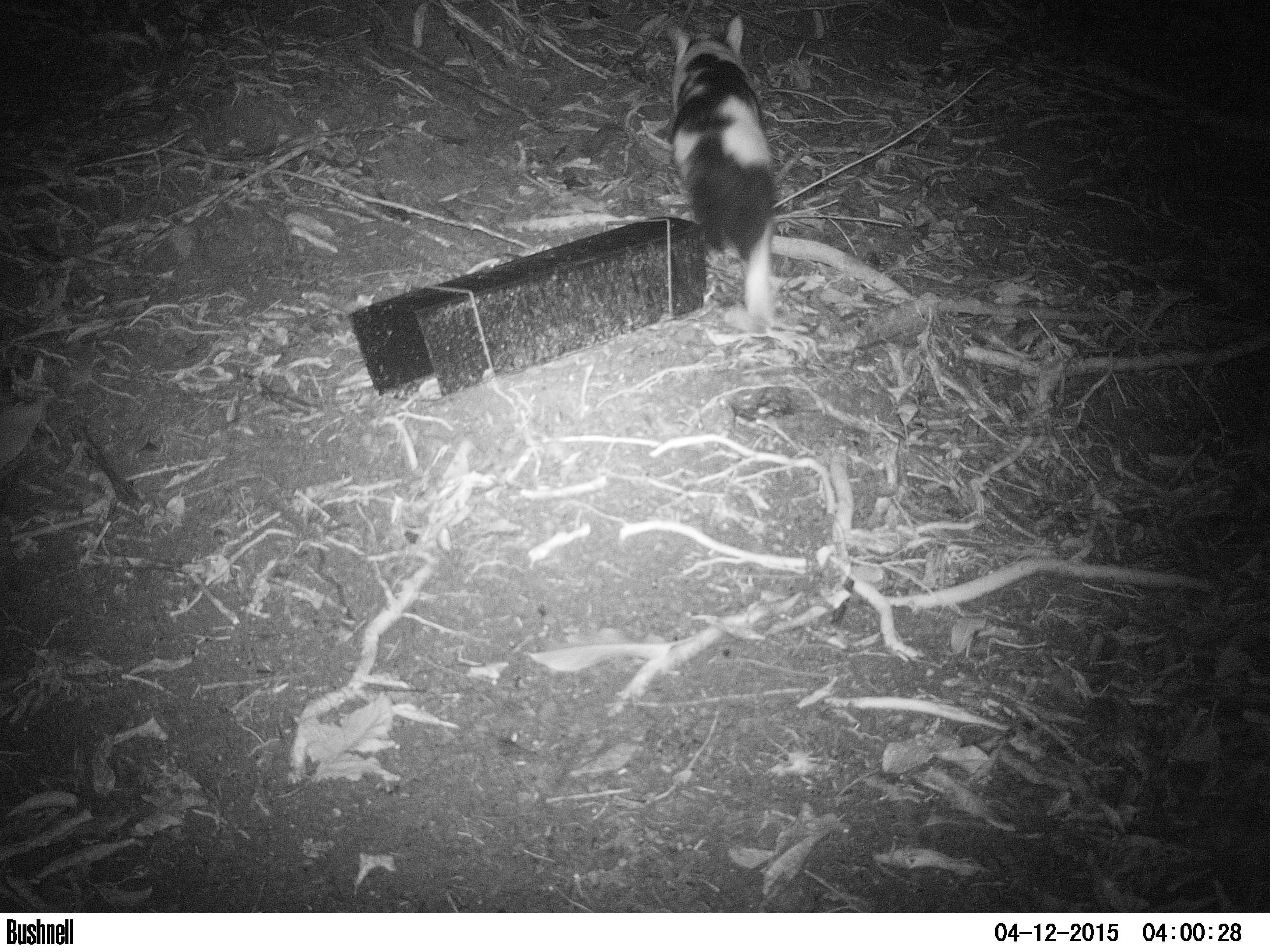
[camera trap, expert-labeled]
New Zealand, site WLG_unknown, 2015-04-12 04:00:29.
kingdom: Animalia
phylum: Chordata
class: Mammalia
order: Carnivora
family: Felidae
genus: Felis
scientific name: Felis catus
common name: domestic cat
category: cat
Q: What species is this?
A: Cat (domestic cat) (Felis catus).